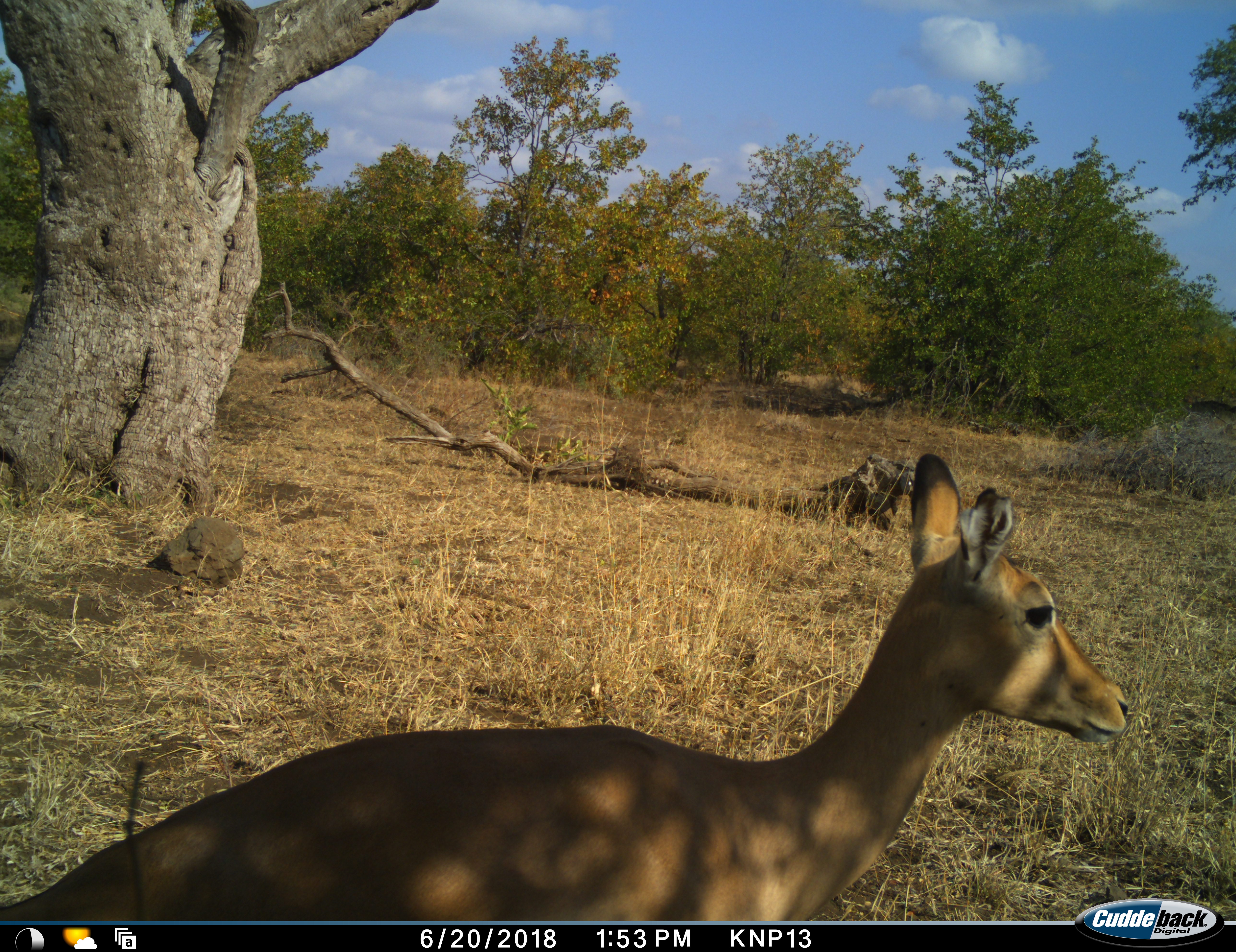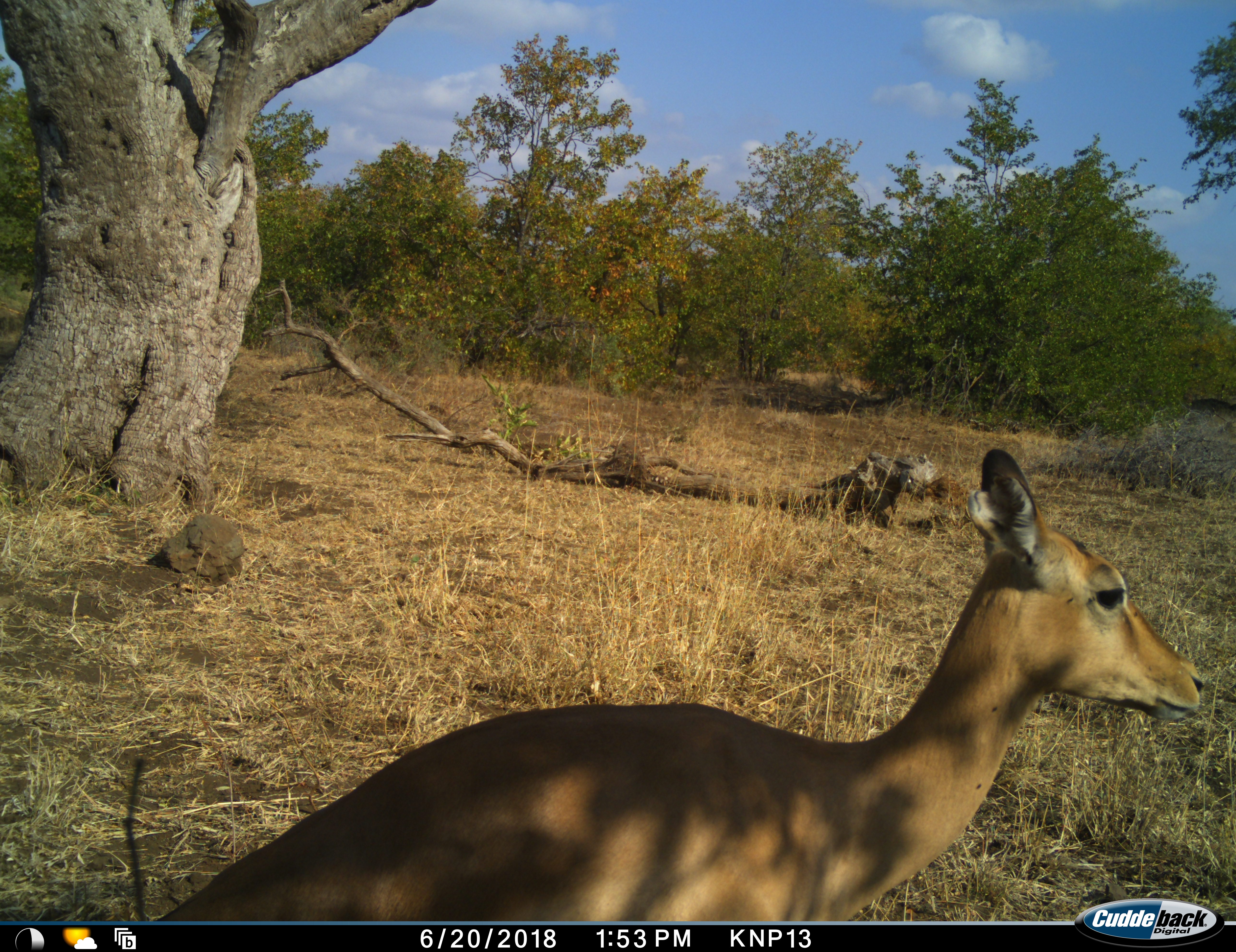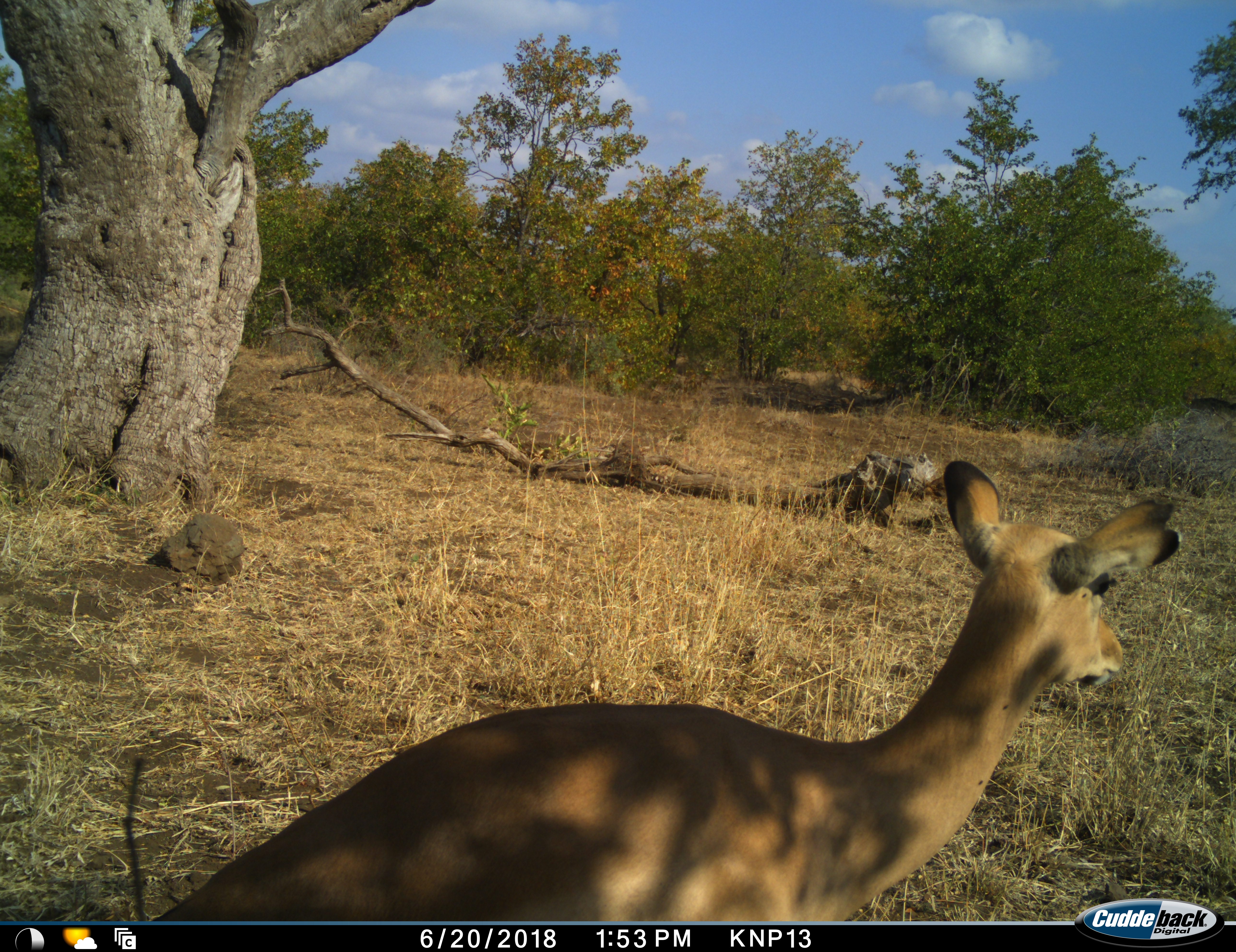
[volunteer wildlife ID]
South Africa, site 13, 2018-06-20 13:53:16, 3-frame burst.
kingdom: Animalia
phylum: Chordata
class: Mammalia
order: Artiodactyla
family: Bovidae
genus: Aepyceros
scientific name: Aepyceros melampus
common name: impala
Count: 1.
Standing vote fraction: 80%.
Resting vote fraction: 10%.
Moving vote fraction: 20%.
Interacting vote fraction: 0%.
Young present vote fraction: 0%.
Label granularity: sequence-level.